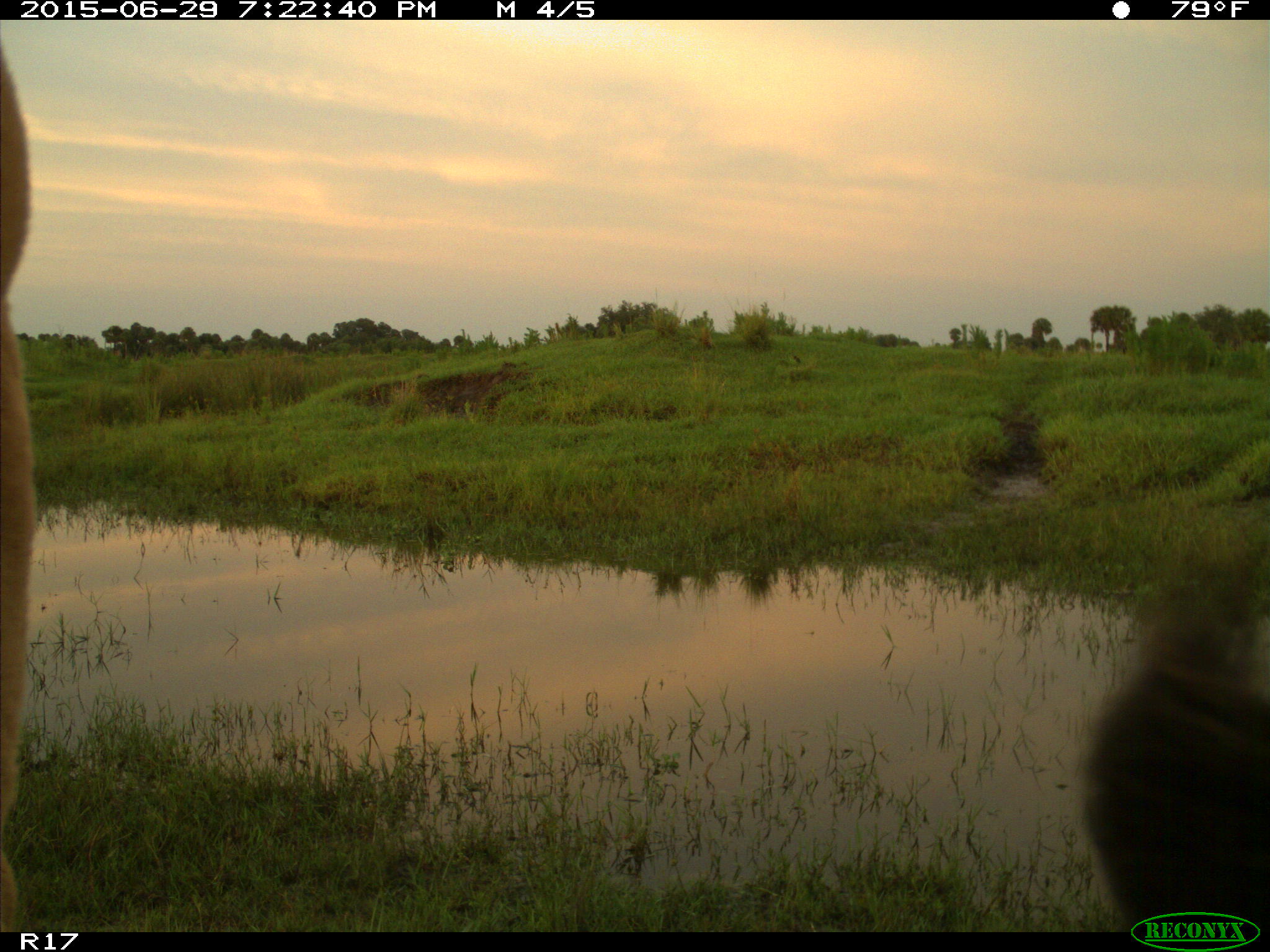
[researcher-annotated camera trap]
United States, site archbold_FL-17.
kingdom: Animalia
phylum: Chordata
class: Mammalia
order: Artiodactyla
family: Bovidae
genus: Bos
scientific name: Bos taurus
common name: domestic cow